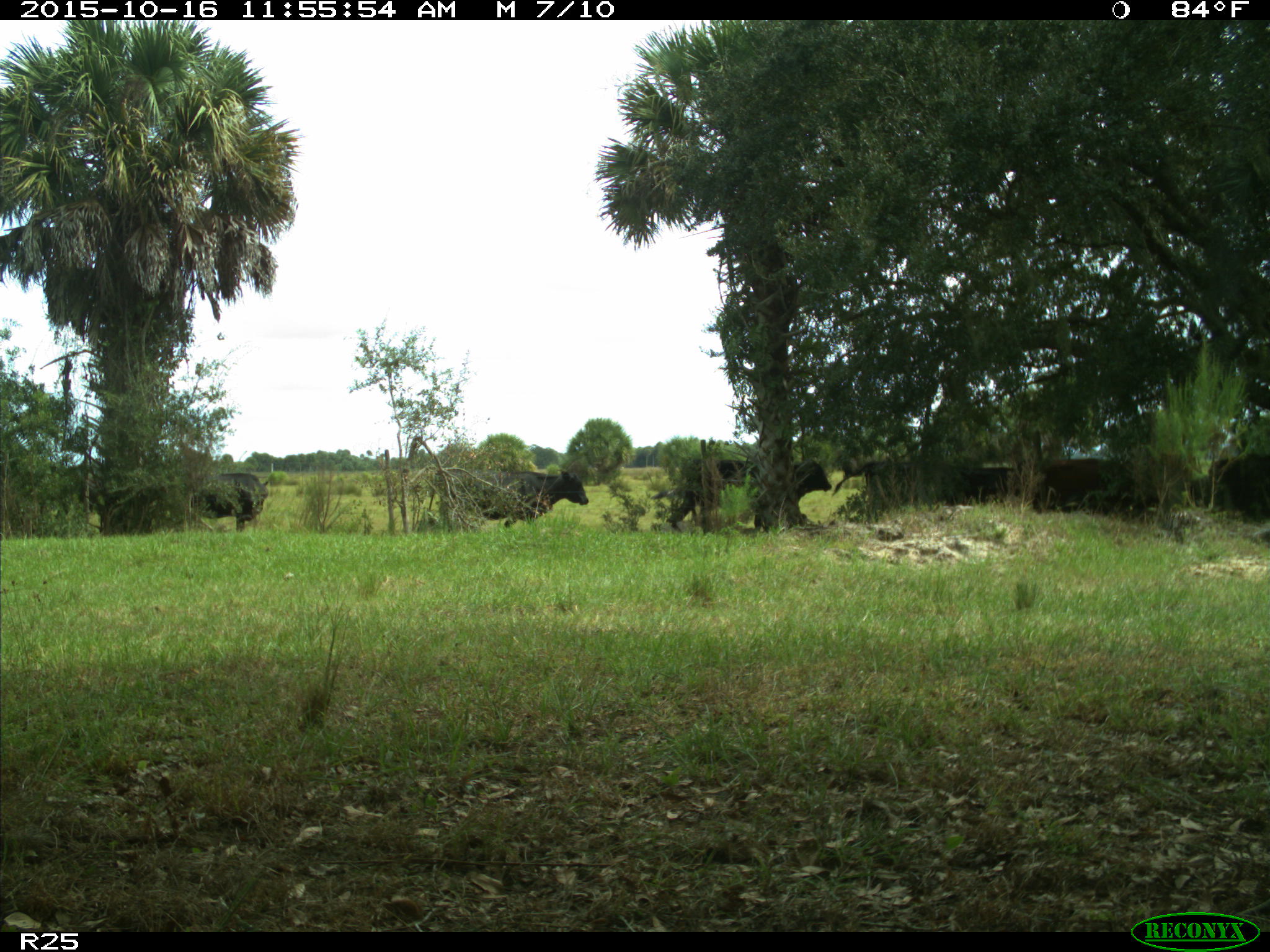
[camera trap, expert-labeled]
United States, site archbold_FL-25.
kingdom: Animalia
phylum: Chordata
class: Mammalia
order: Artiodactyla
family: Bovidae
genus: Bos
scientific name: Bos taurus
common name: domestic cow